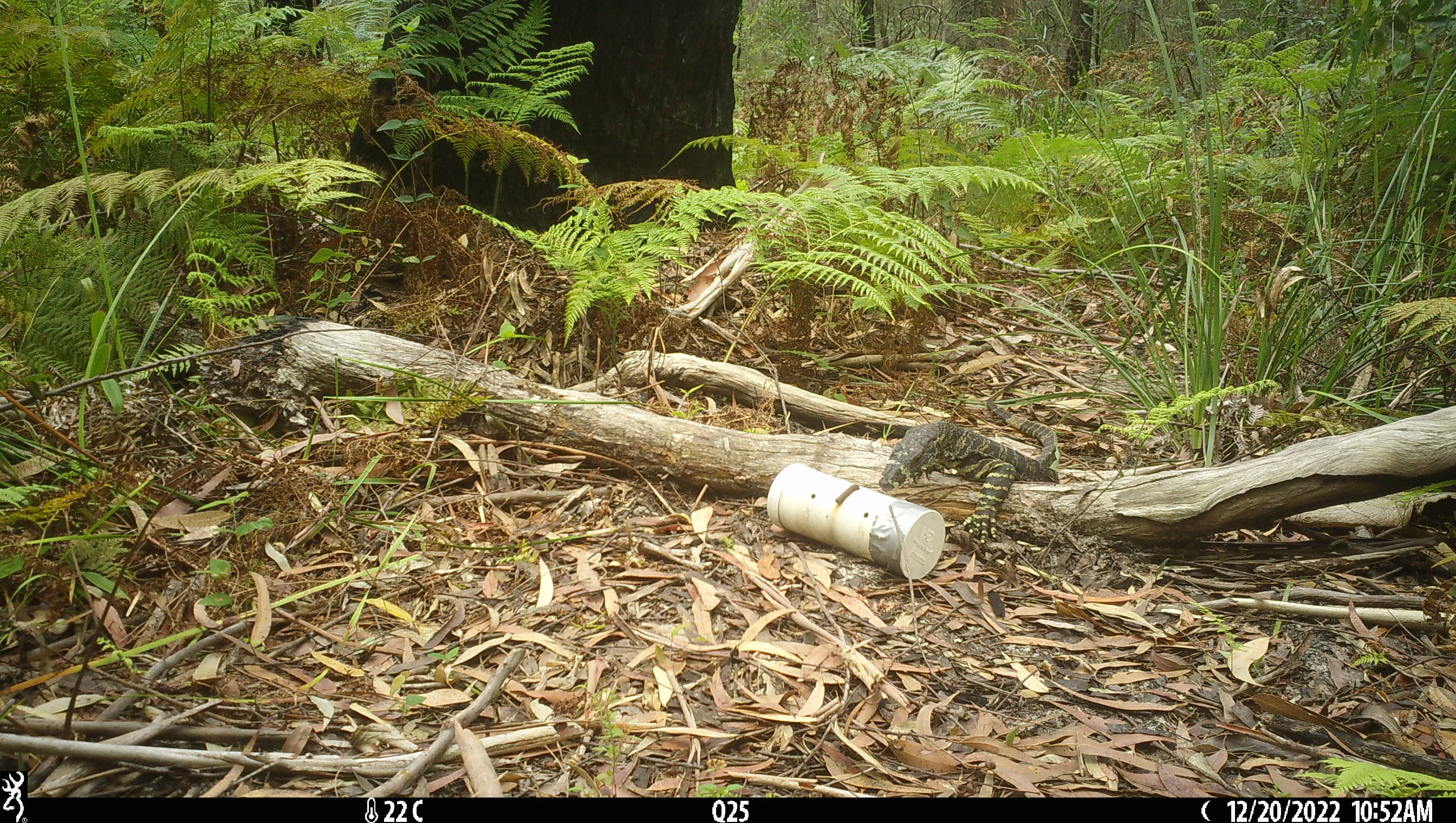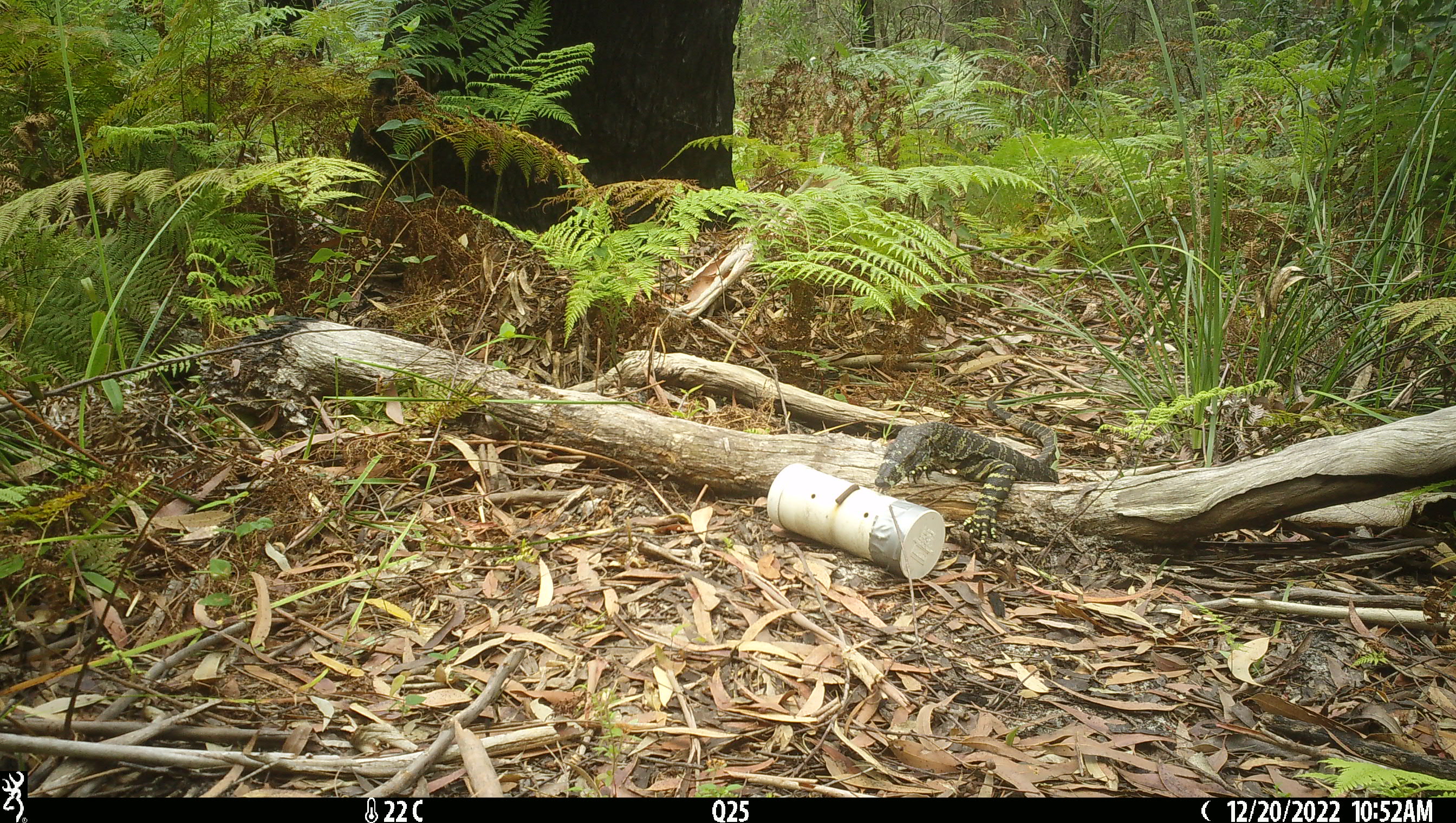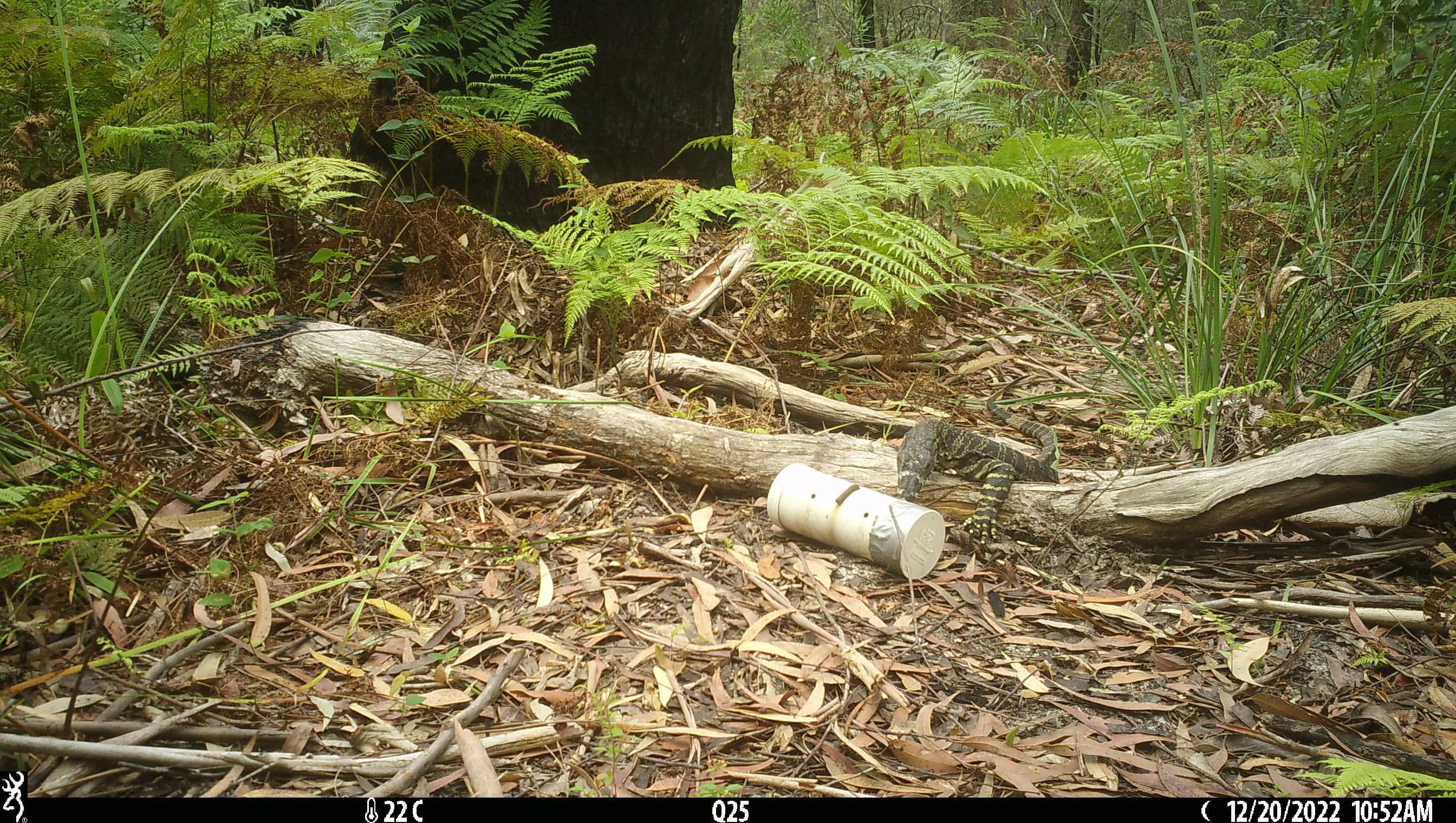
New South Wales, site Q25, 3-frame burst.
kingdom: Animalia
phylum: Chordata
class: Reptilia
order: Squamata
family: Varanidae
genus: Varanus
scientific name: Varanus varius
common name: lace monitor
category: goanna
Goanna (lace monitor) (Varanus varius).